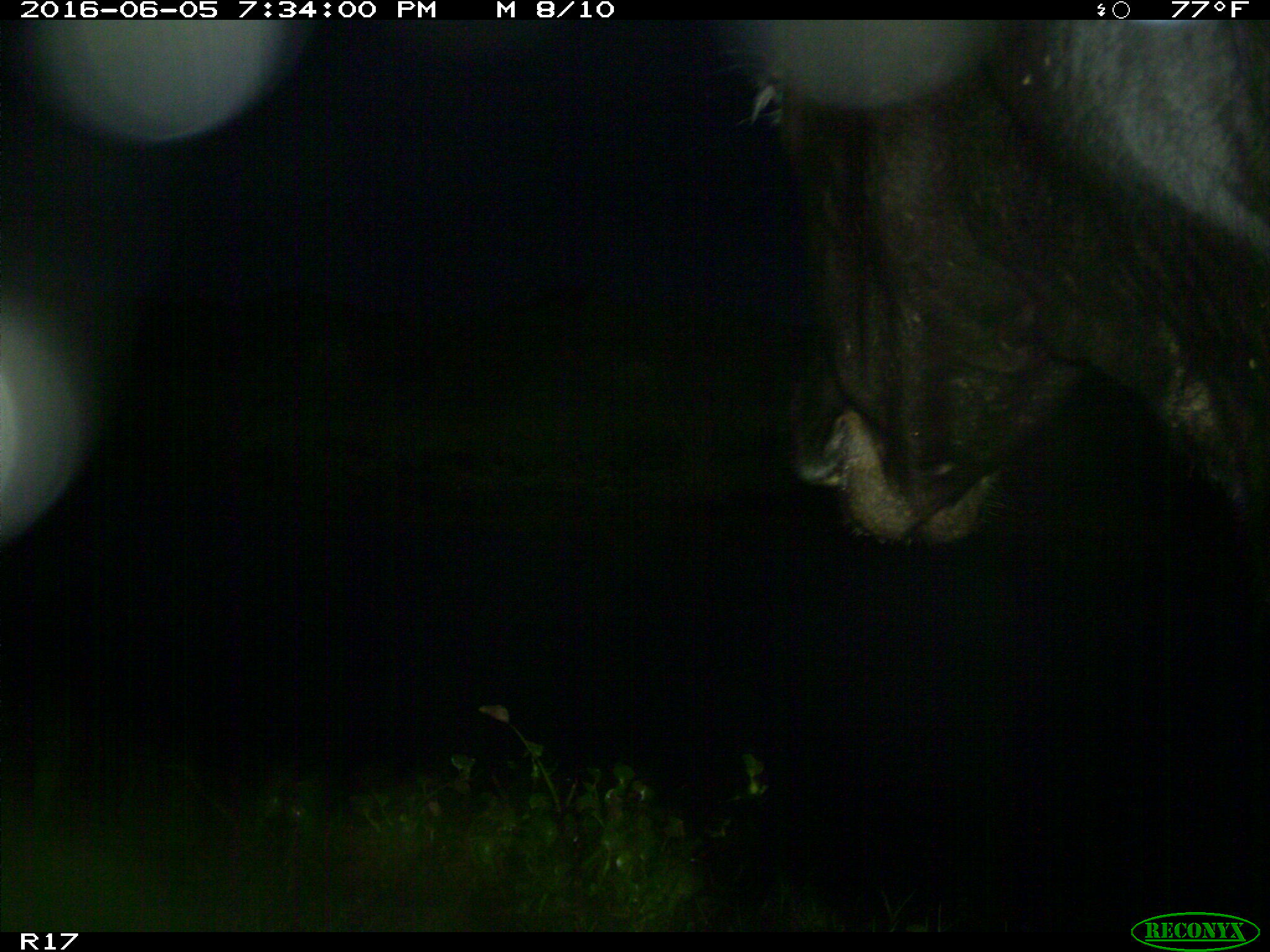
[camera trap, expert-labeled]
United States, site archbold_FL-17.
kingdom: Animalia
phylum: Chordata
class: Mammalia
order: Artiodactyla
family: Bovidae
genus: Bos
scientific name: Bos taurus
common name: domestic cow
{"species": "Bos taurus (domestic cow)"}